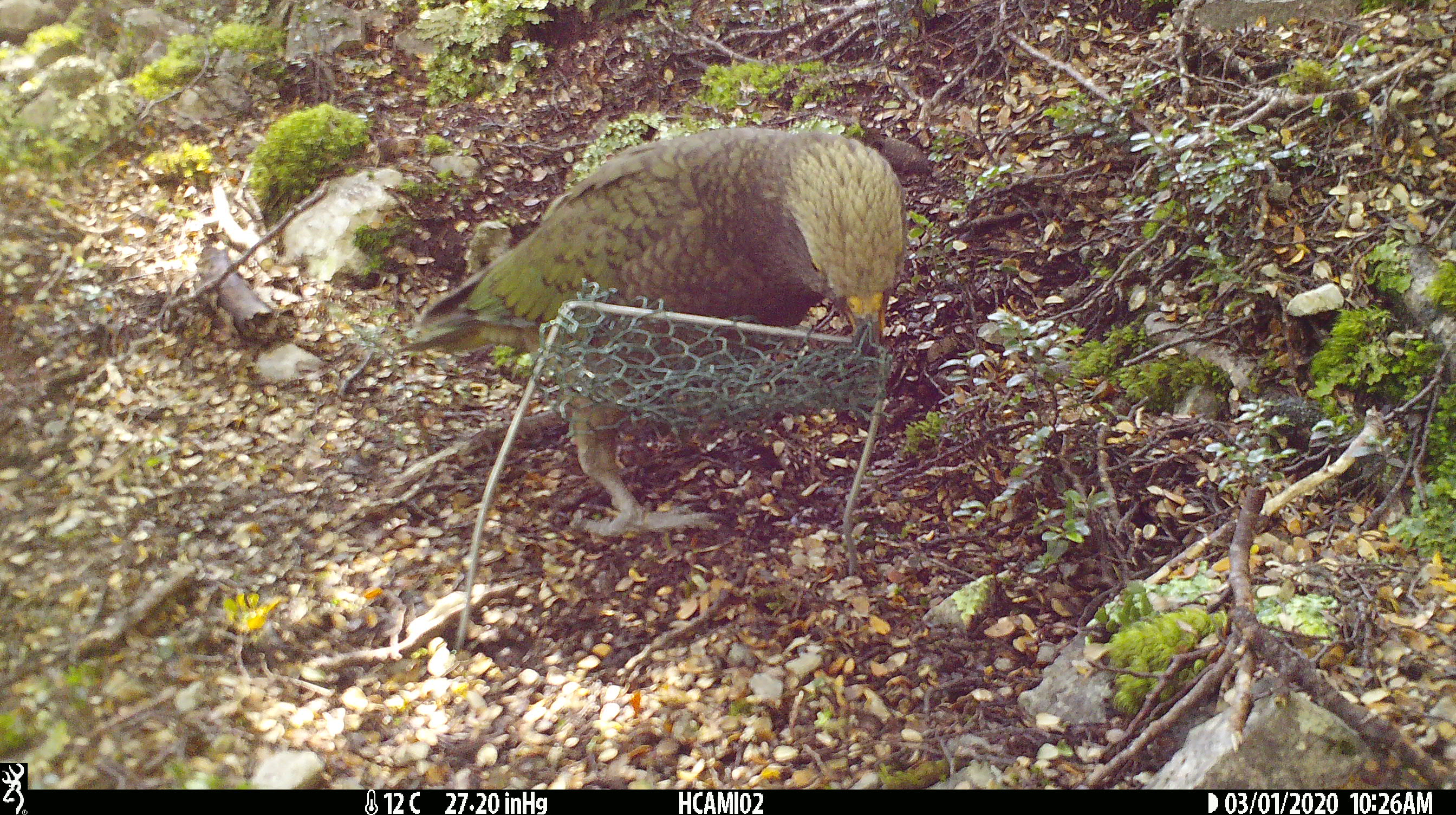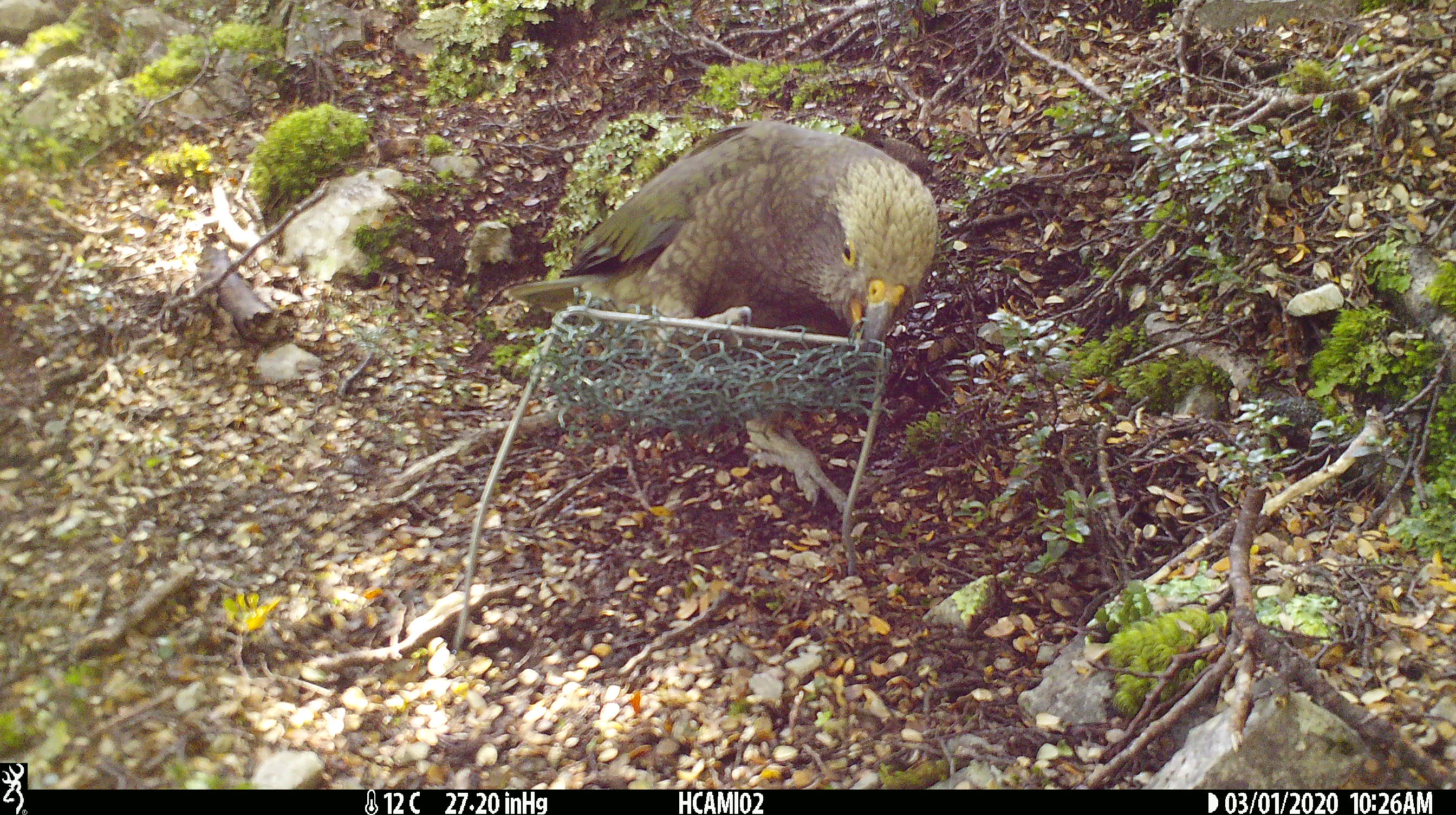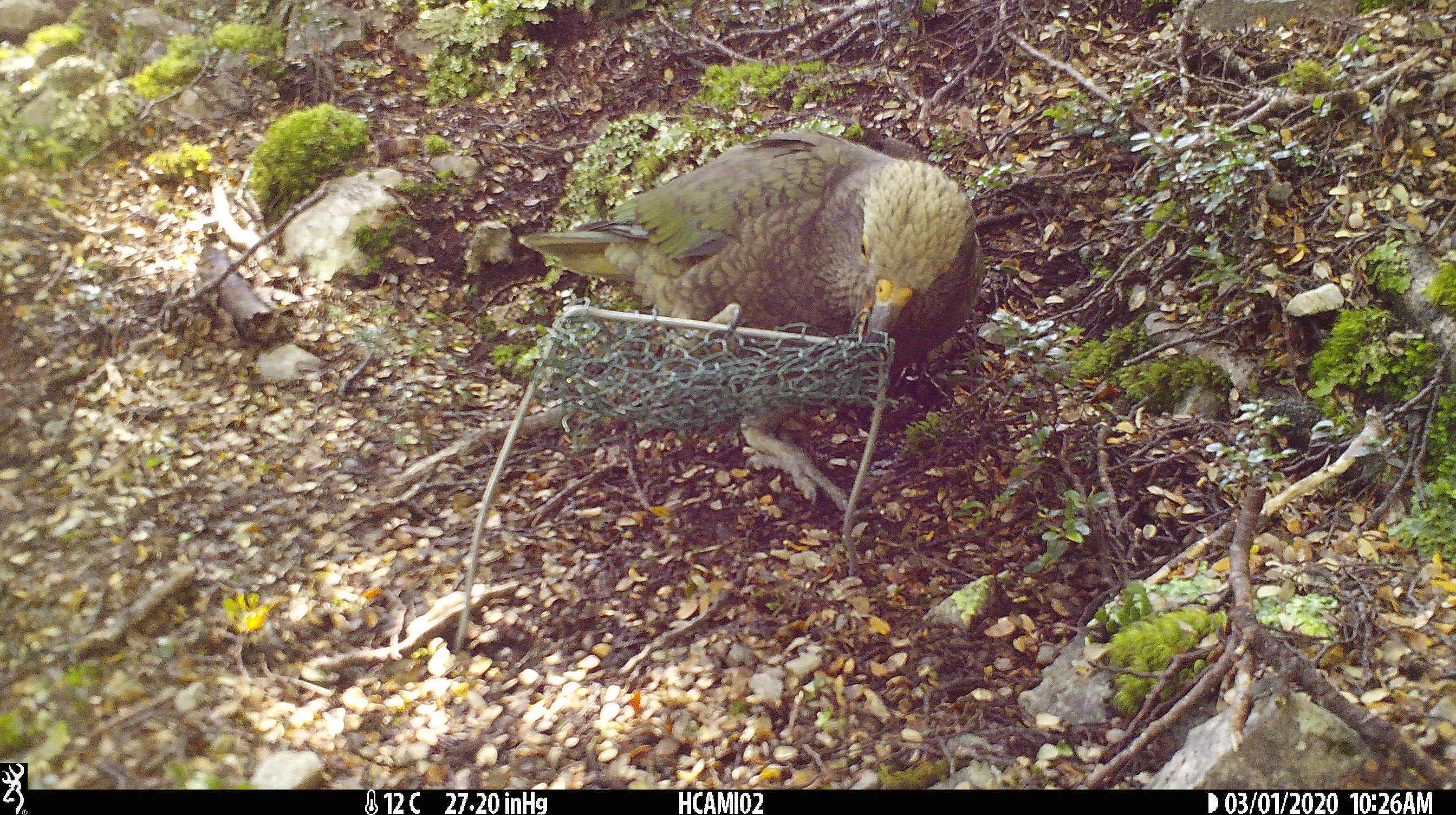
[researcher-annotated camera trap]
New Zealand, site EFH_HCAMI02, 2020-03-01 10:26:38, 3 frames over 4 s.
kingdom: Animalia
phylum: Chordata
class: Mammalia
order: Rodentia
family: Muridae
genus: Mus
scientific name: Mus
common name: mouse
Mouse (Mus).